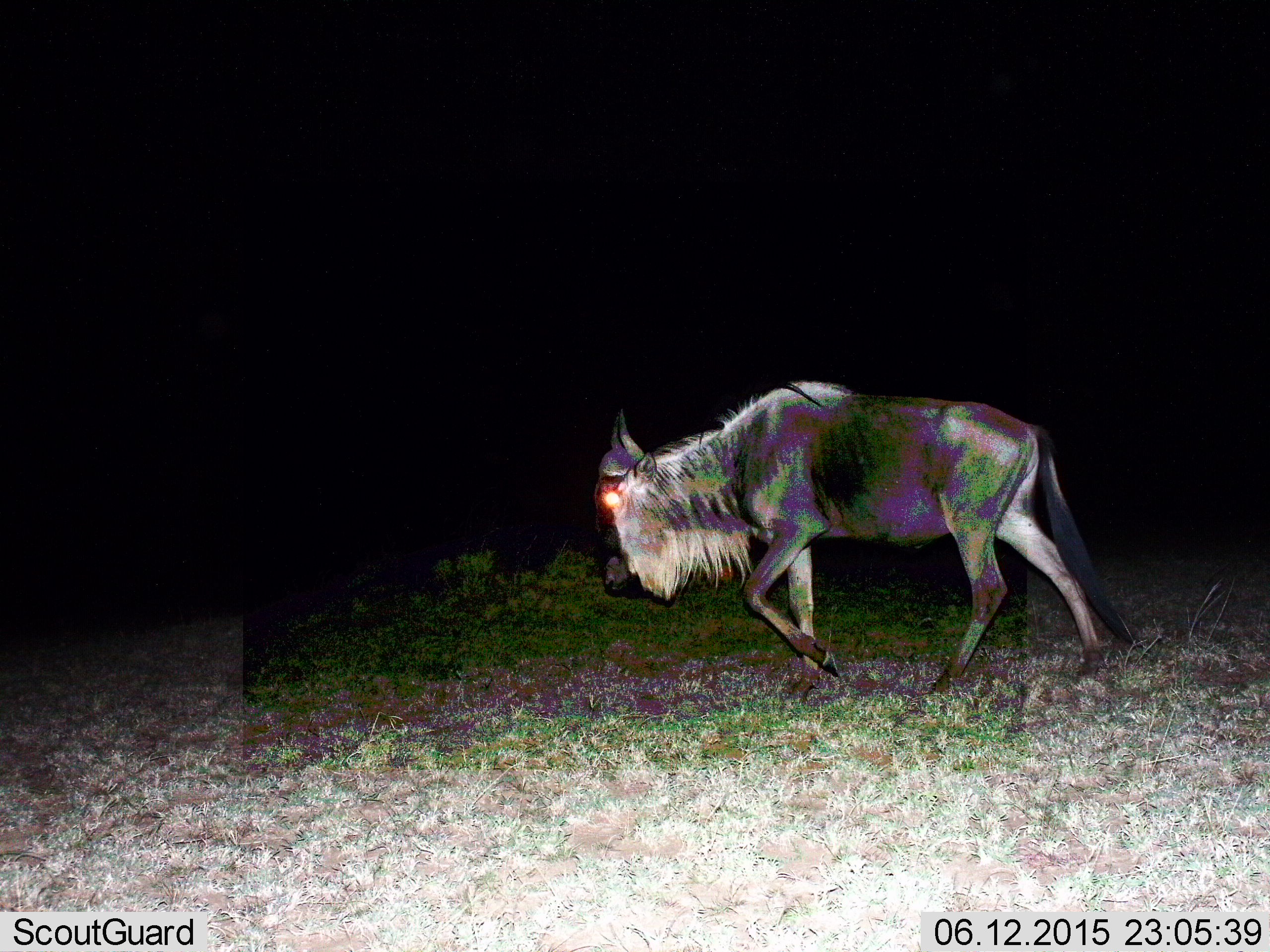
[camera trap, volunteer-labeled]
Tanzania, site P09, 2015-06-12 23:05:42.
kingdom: Animalia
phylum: Chordata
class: Mammalia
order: Artiodactyla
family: Bovidae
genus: Connochaetes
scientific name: Connochaetes taurinus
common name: blue wildebeest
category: wildebeest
Wildebeest (blue wildebeest) (Connochaetes taurinus), count 1. Behavior (volunteer vote fractions): standing 20%, resting 0%, moving 90%, interacting 0%. Young present (vote fraction): 0%. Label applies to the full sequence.